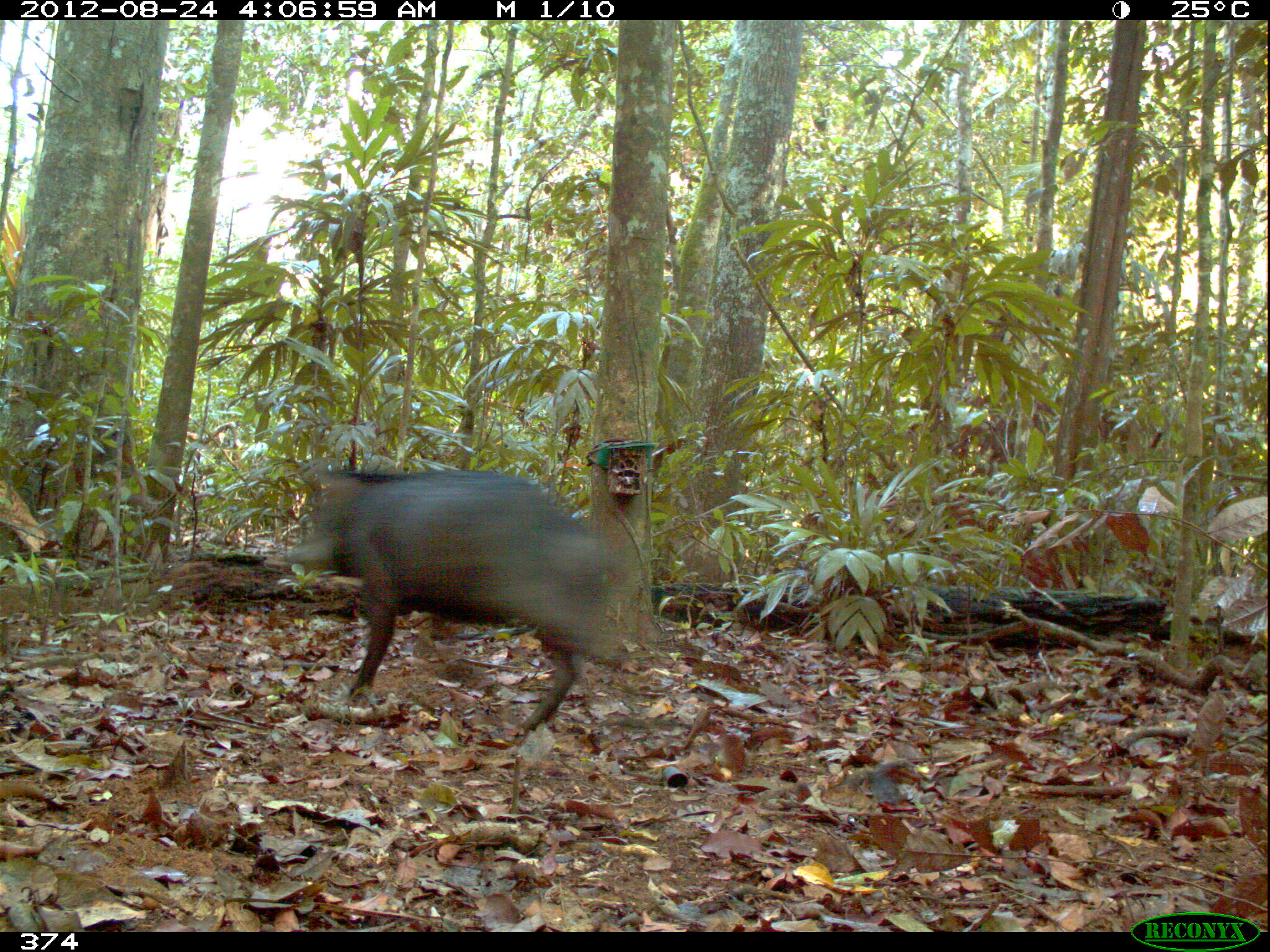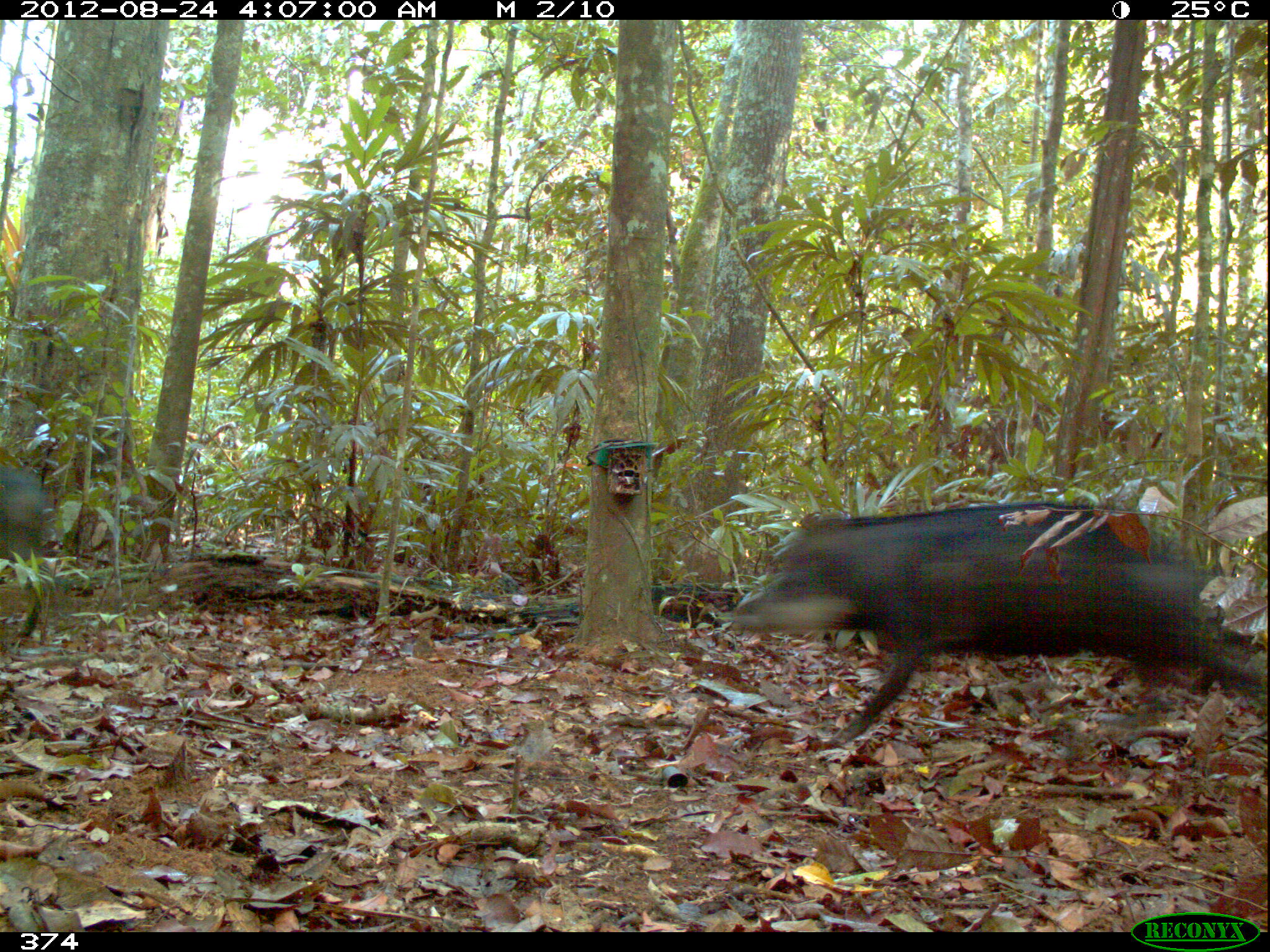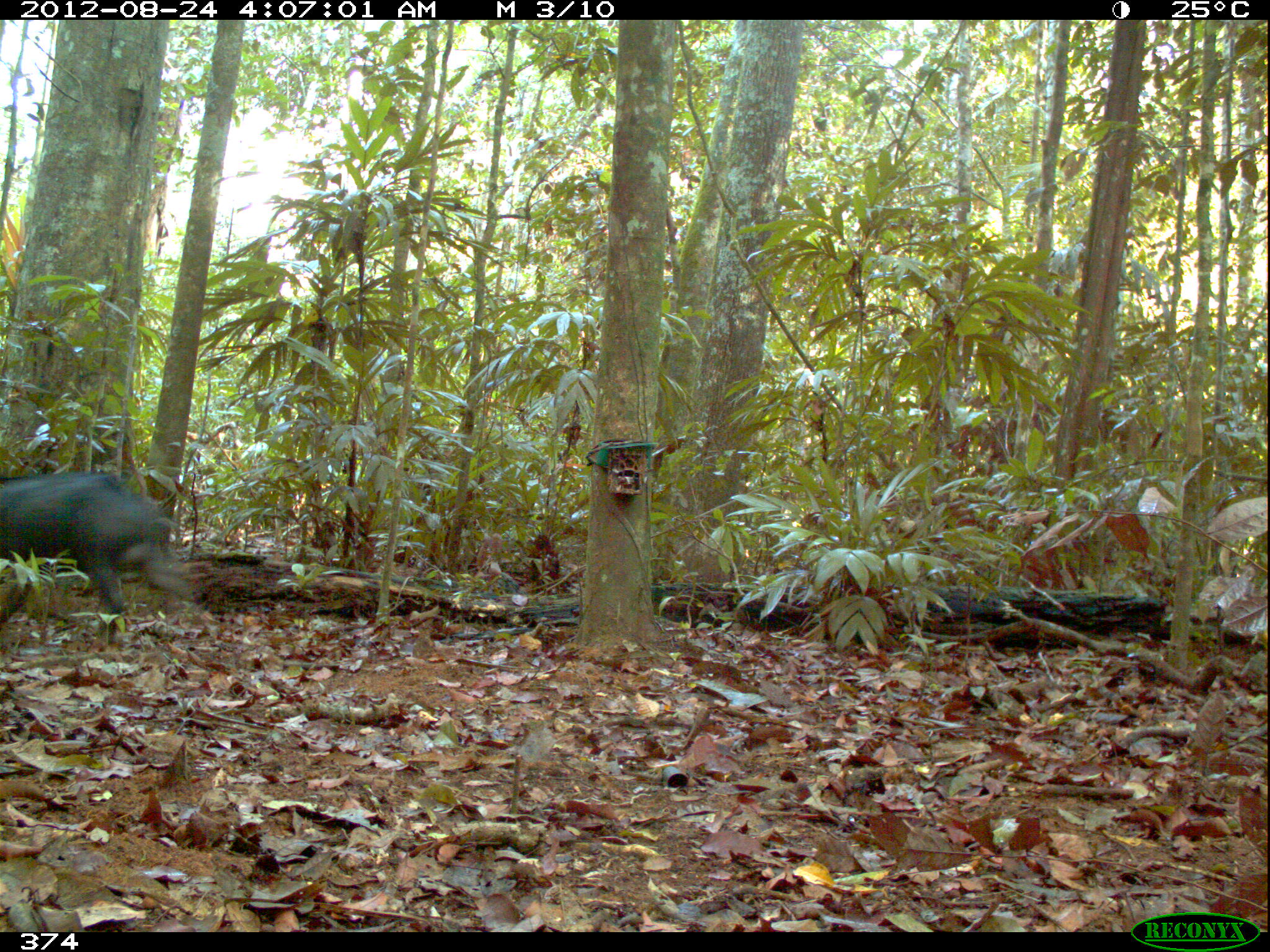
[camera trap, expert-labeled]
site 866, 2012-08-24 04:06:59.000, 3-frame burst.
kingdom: Animalia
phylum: Chordata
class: Mammalia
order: Artiodactyla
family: Tayassuidae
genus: Tayassu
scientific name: Tayassu pecari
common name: white-lipped peccary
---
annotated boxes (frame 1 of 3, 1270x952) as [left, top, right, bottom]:
tayassu pecari: [280, 465, 622, 738]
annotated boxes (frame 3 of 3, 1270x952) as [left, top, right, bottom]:
tayassu pecari: [0, 472, 194, 643]